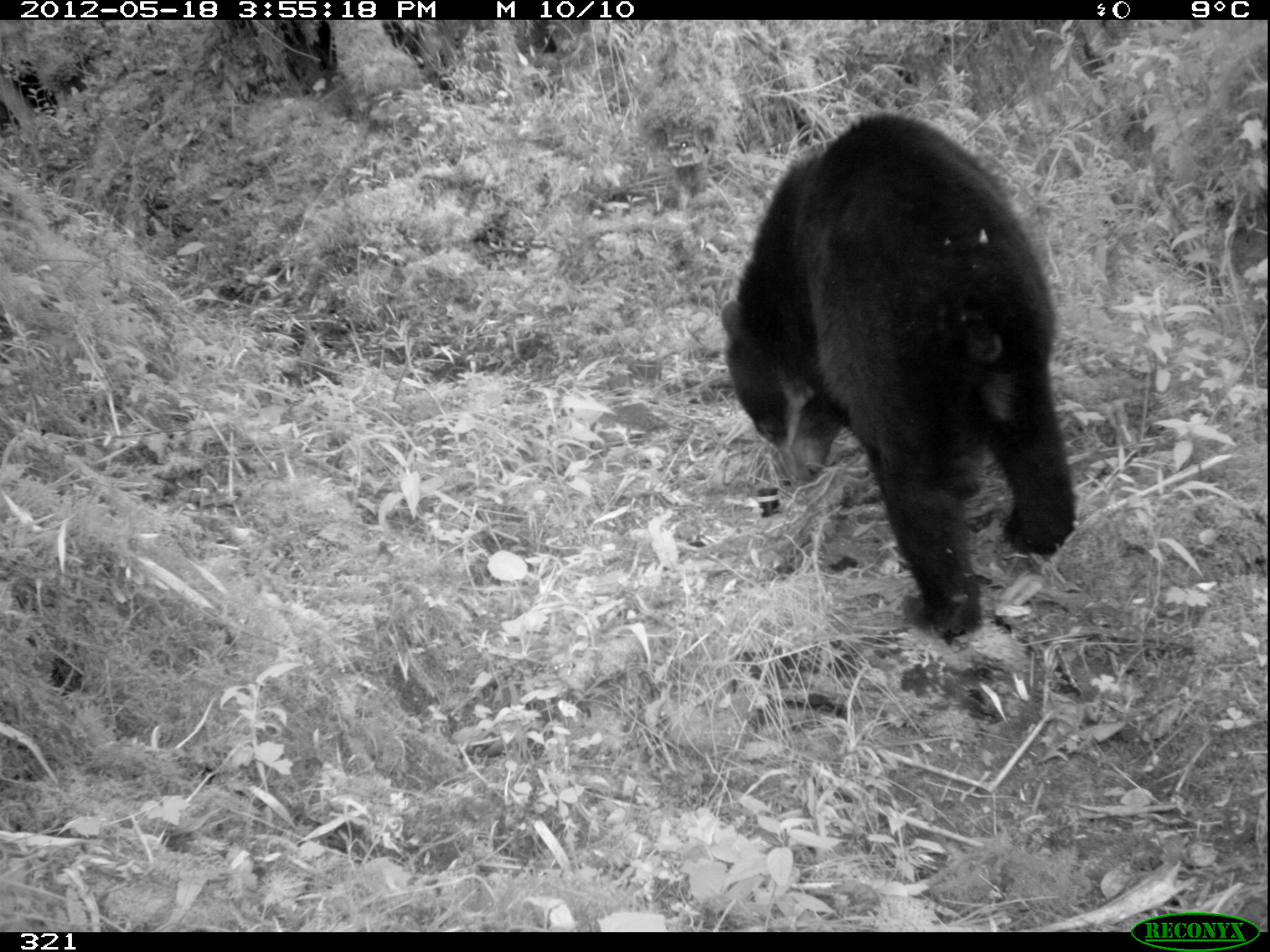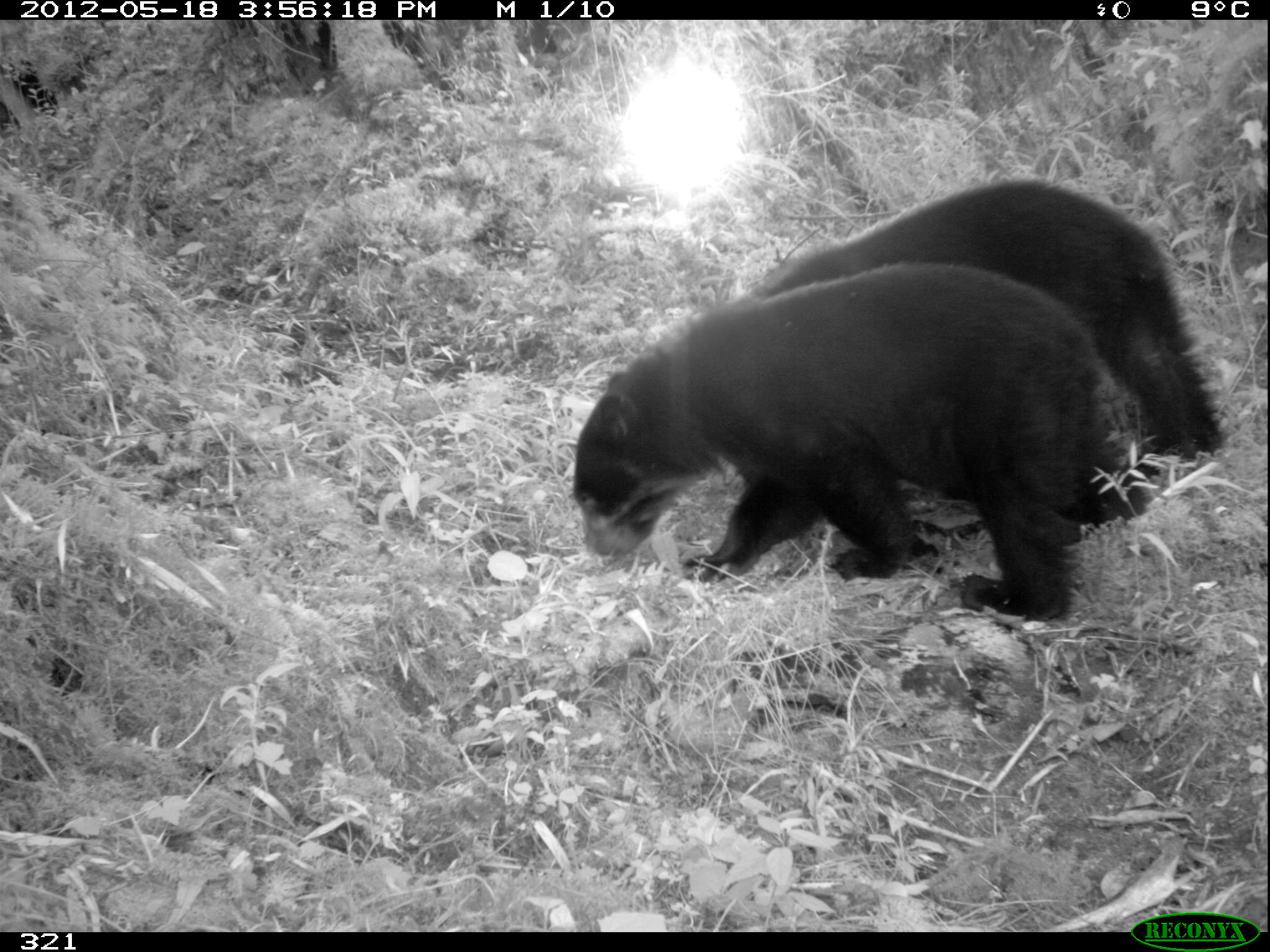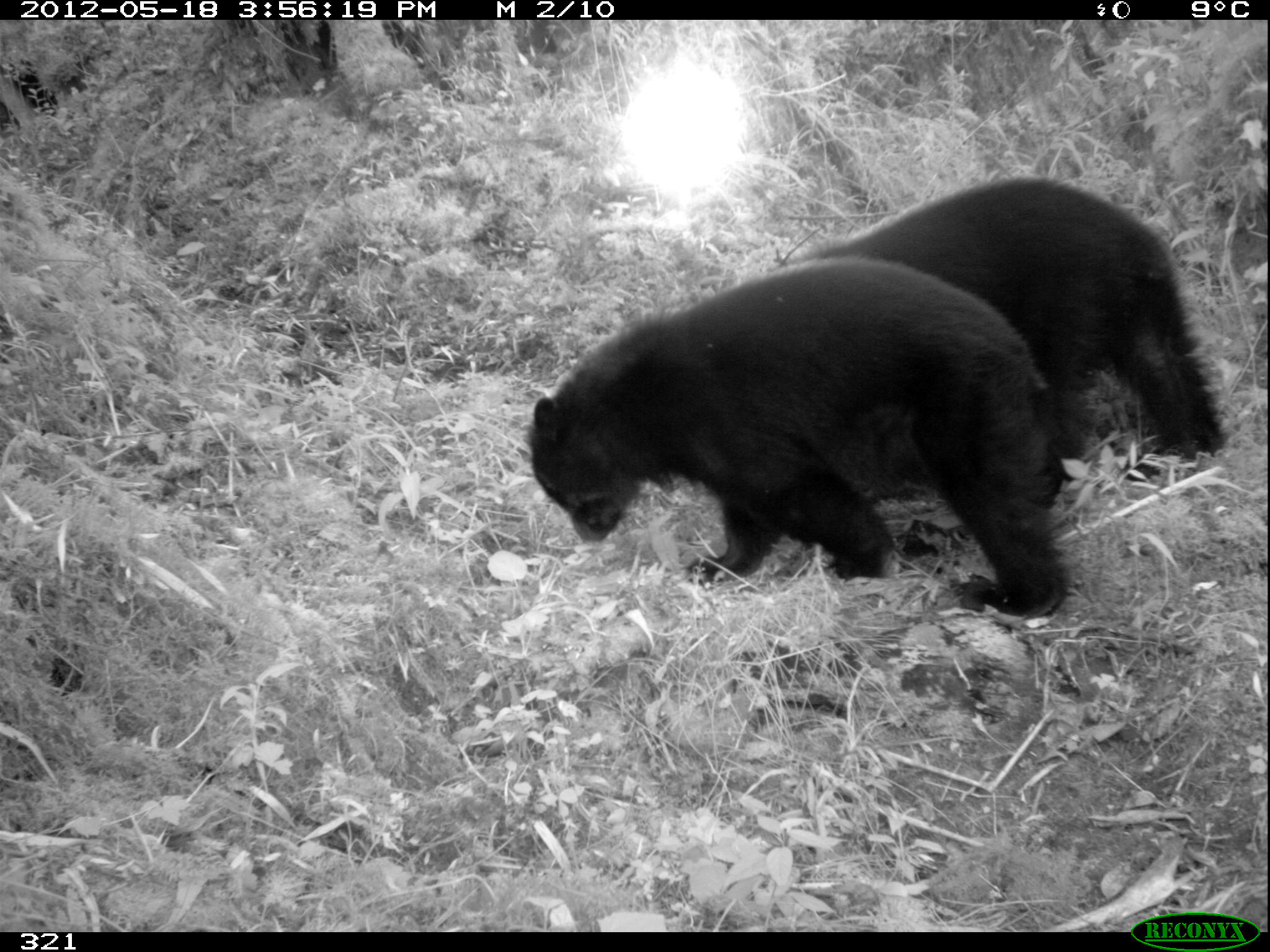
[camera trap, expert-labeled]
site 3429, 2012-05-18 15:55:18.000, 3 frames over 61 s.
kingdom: Animalia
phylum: Chordata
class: Mammalia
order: Carnivora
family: Ursidae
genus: Tremarctos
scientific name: Tremarctos ornatus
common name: spectacled bear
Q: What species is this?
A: Tremarctos ornatus (spectacled bear).